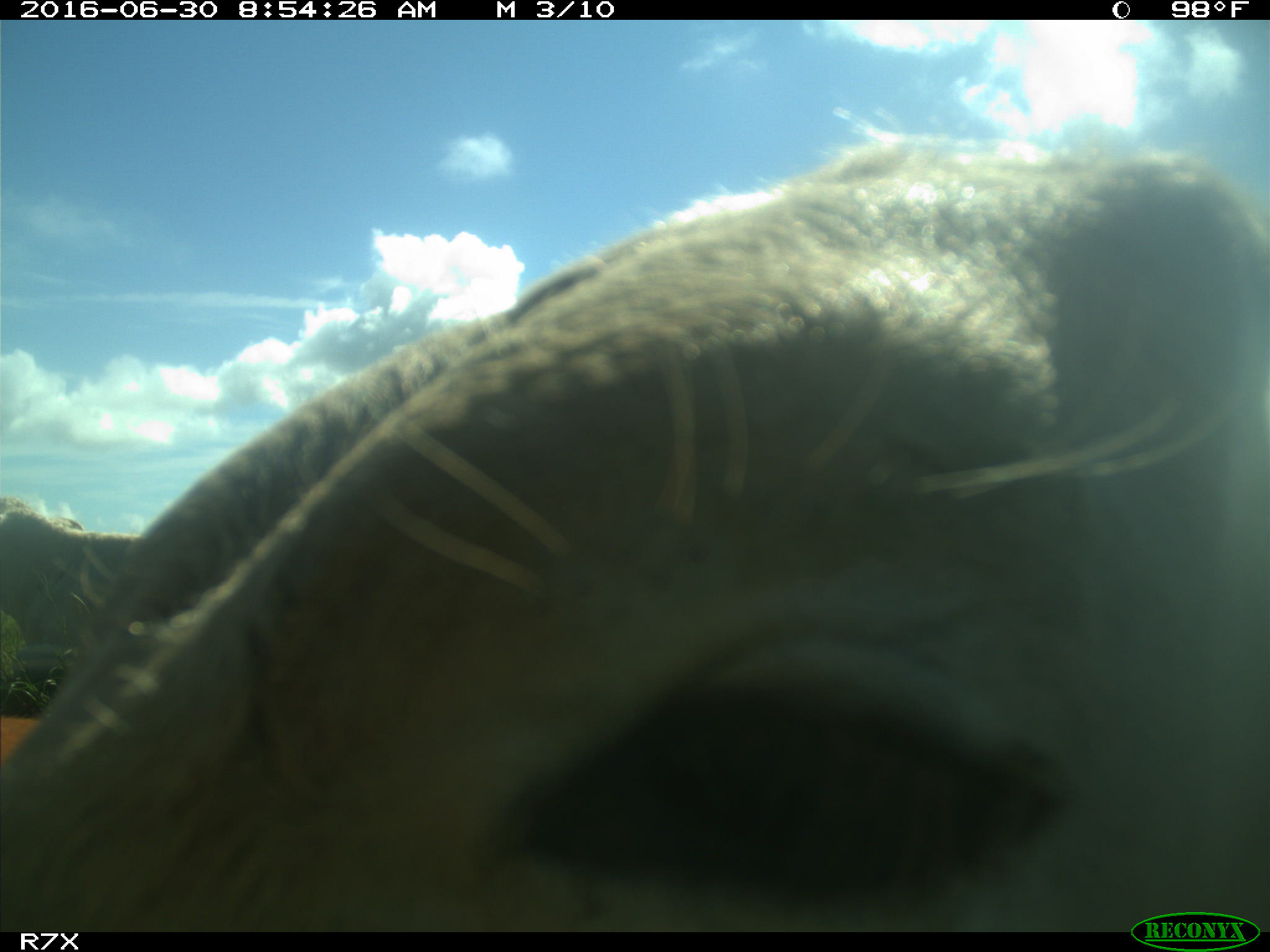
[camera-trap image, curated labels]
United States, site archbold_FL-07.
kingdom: Animalia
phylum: Chordata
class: Mammalia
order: Artiodactyla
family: Bovidae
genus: Bos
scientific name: Bos taurus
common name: domestic cow